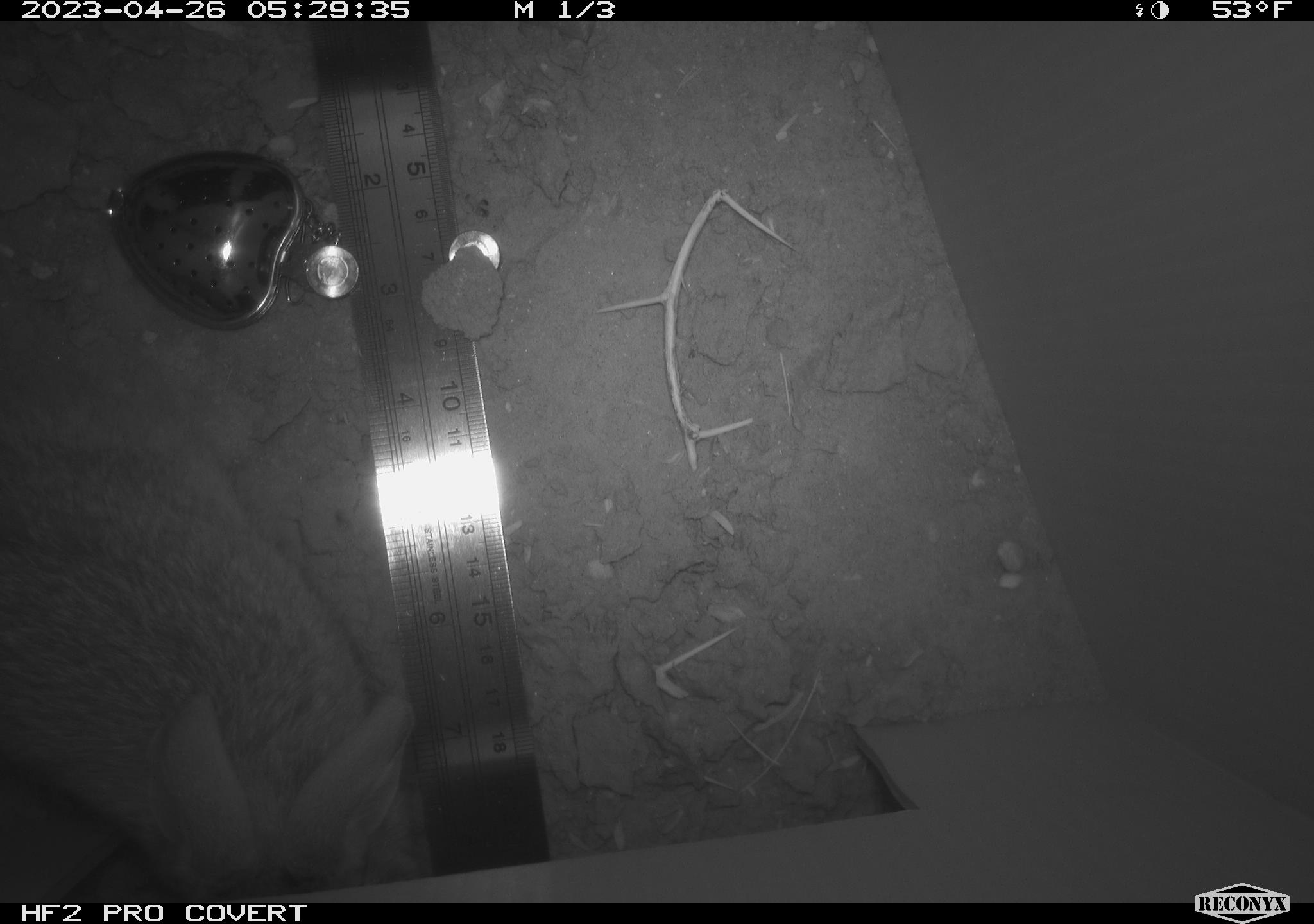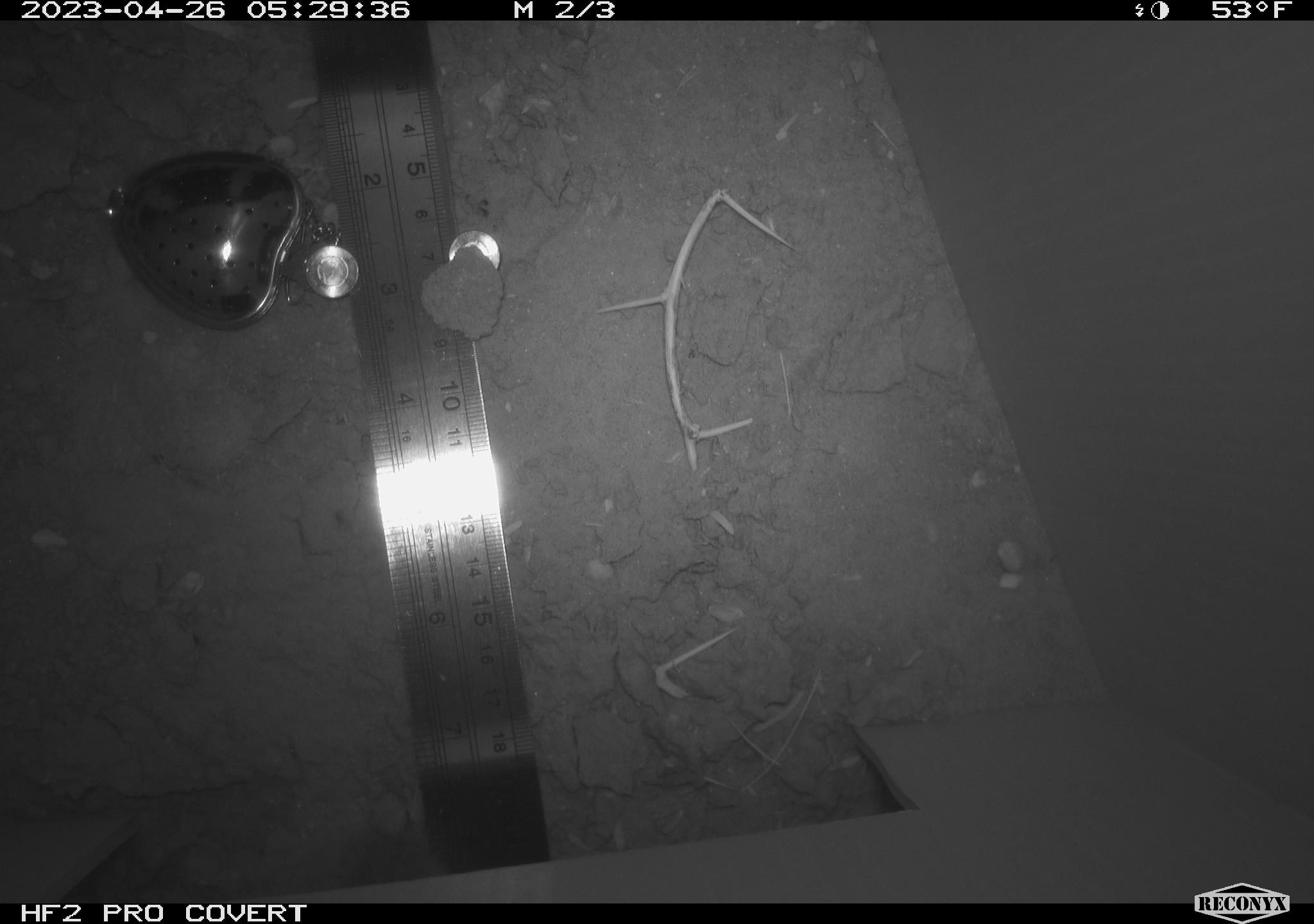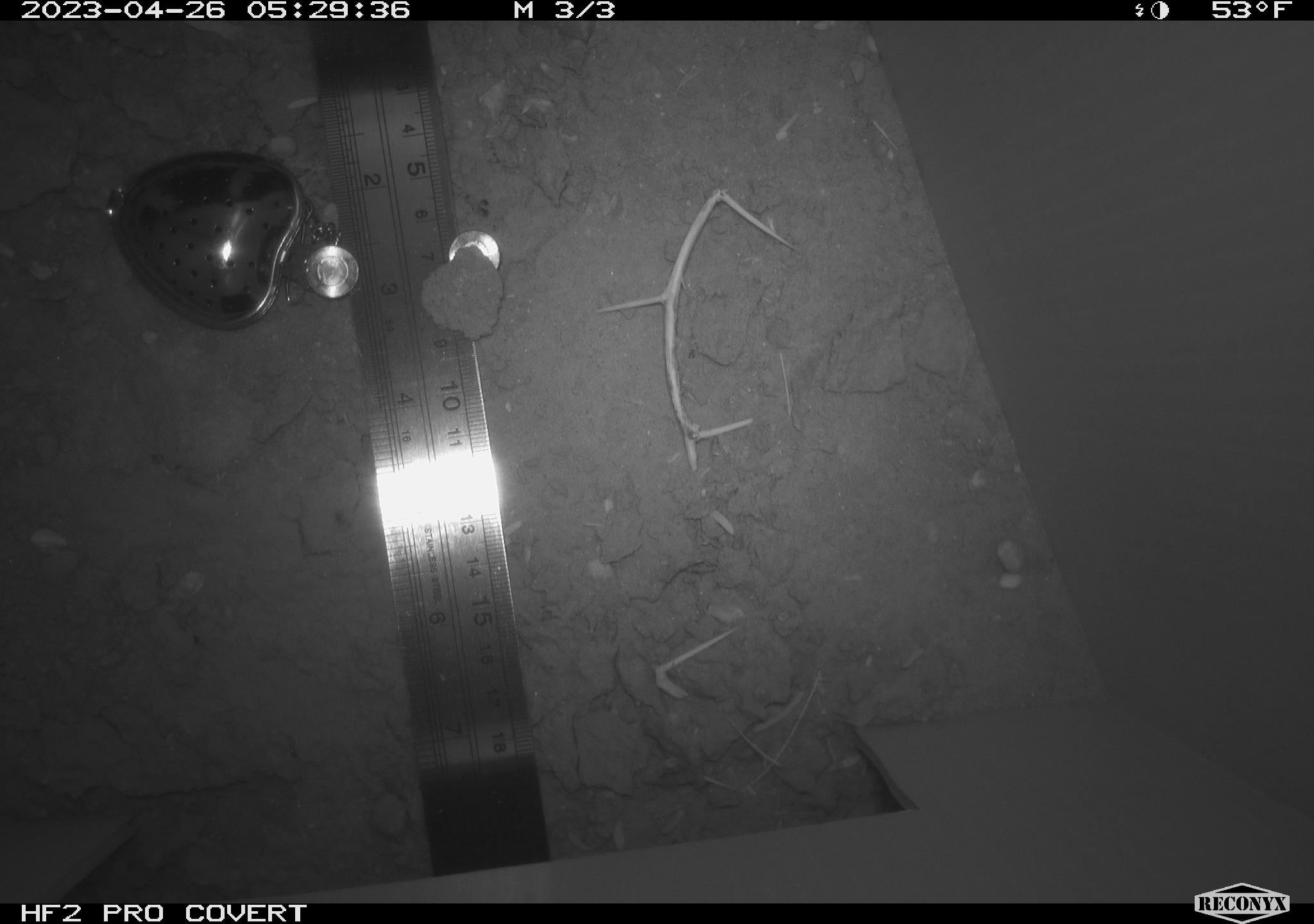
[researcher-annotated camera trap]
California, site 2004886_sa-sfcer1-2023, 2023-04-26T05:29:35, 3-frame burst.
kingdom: Animalia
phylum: Chordata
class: Mammalia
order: Lagomorpha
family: Leporidae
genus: Sylvilagus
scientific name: Sylvilagus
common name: cottontail rabbits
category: sylvilagus species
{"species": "sylvilagus species (cottontail rabbits) (Sylvilagus)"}